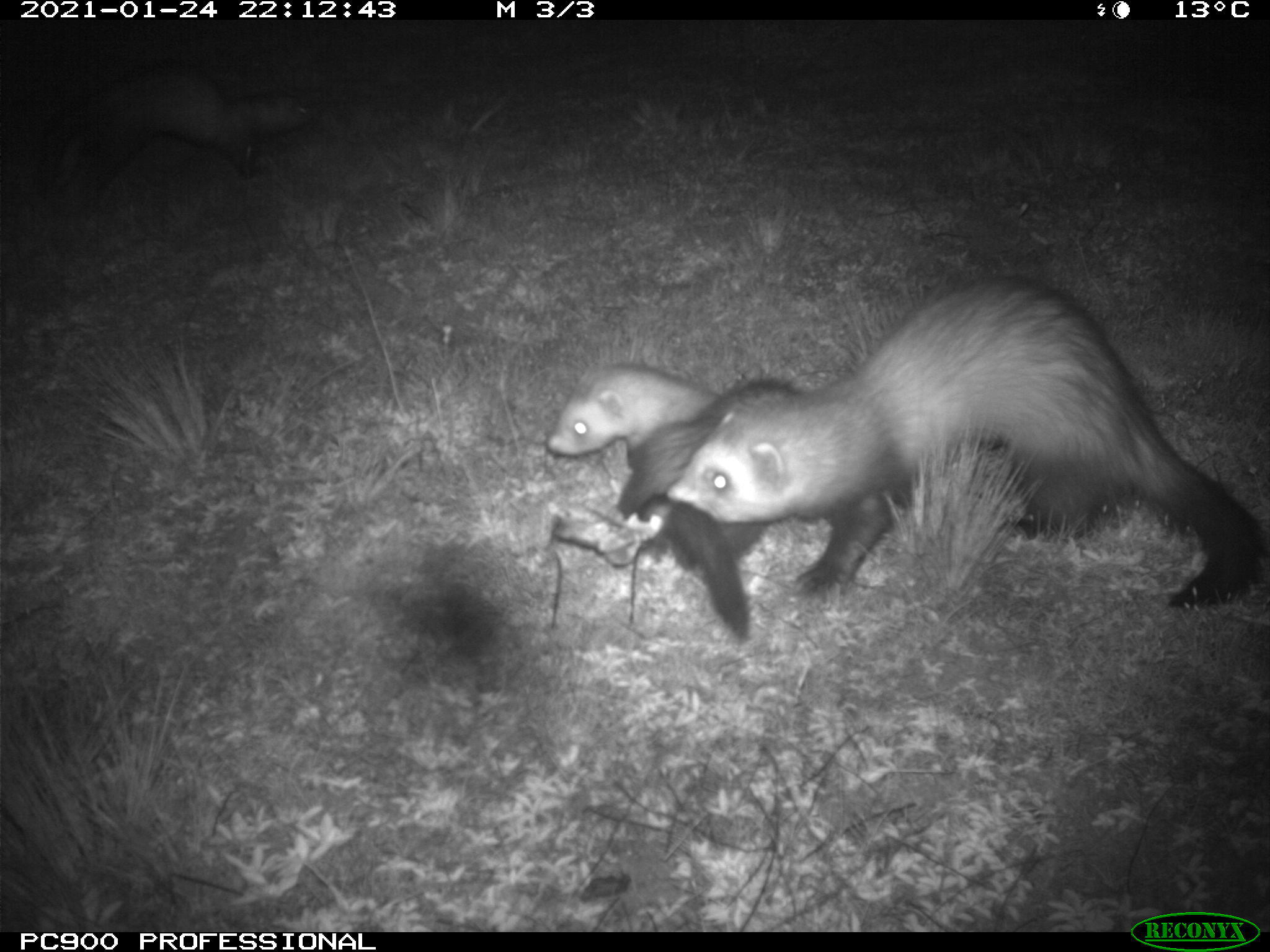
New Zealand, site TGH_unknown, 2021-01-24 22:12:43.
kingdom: Animalia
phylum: Chordata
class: Mammalia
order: Carnivora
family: Mustelidae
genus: Mustela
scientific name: Mustela furo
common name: ferret